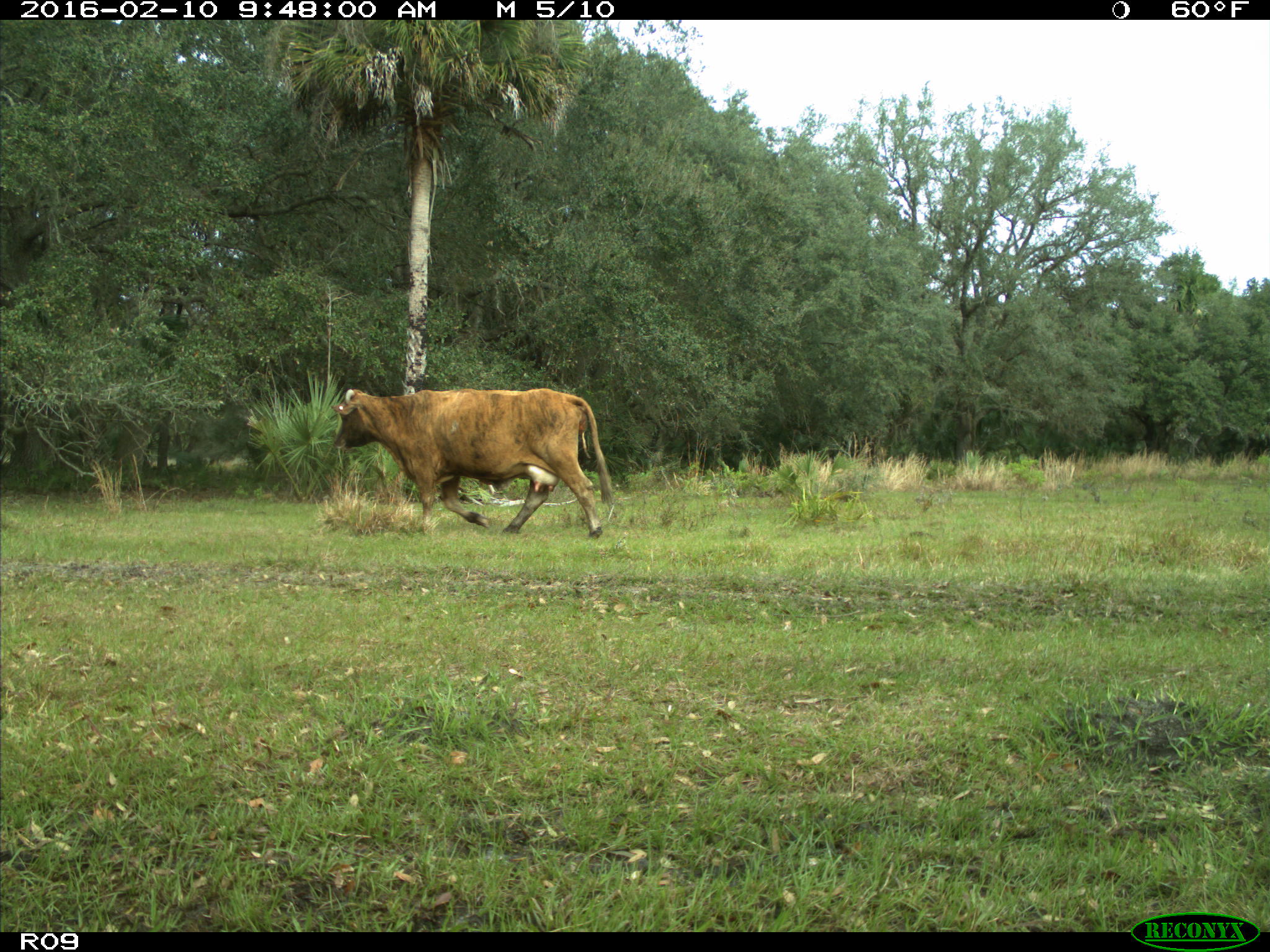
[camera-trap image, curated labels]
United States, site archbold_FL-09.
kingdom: Animalia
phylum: Chordata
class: Mammalia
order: Artiodactyla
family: Bovidae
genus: Bos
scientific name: Bos taurus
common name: domestic cow